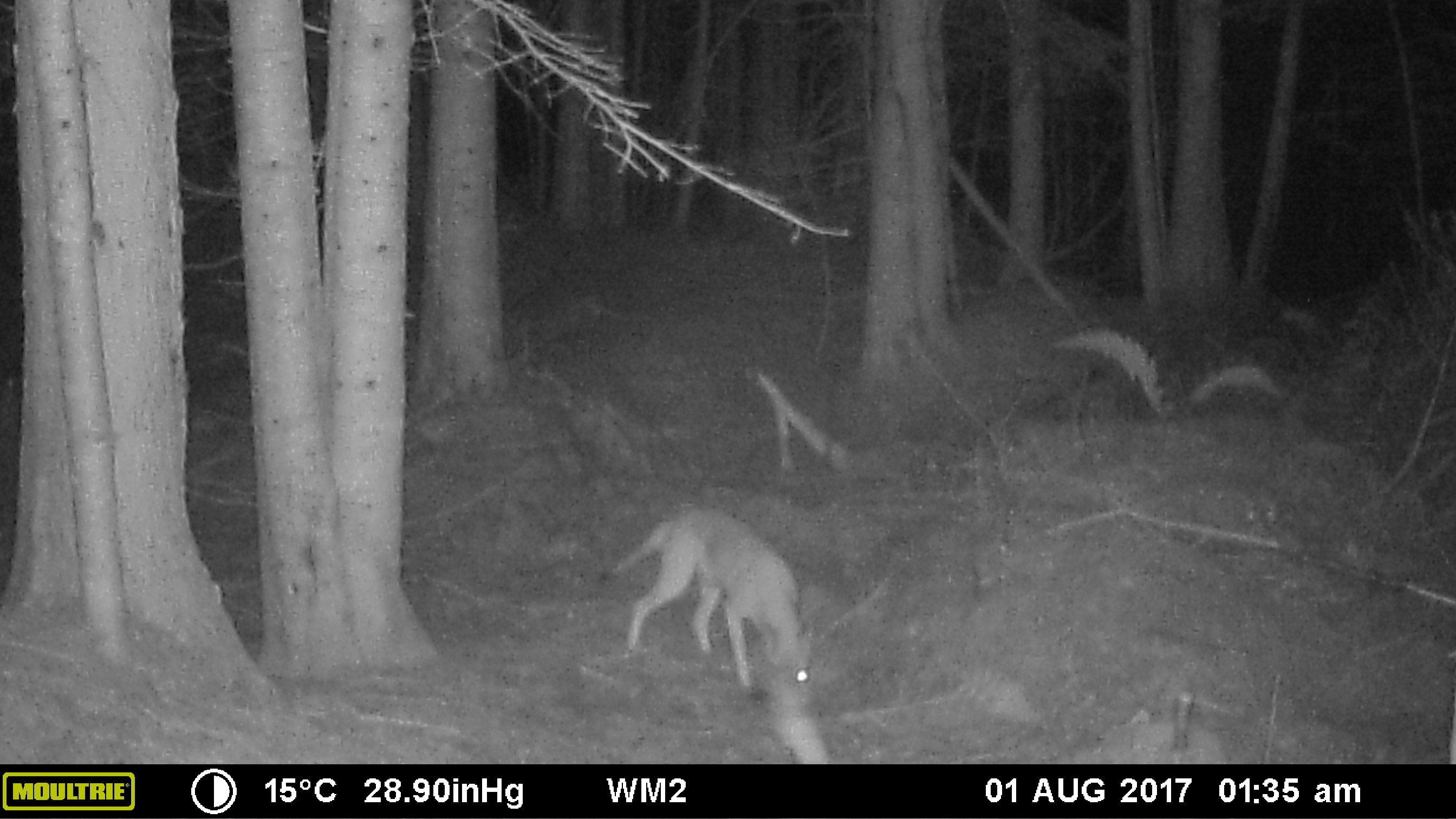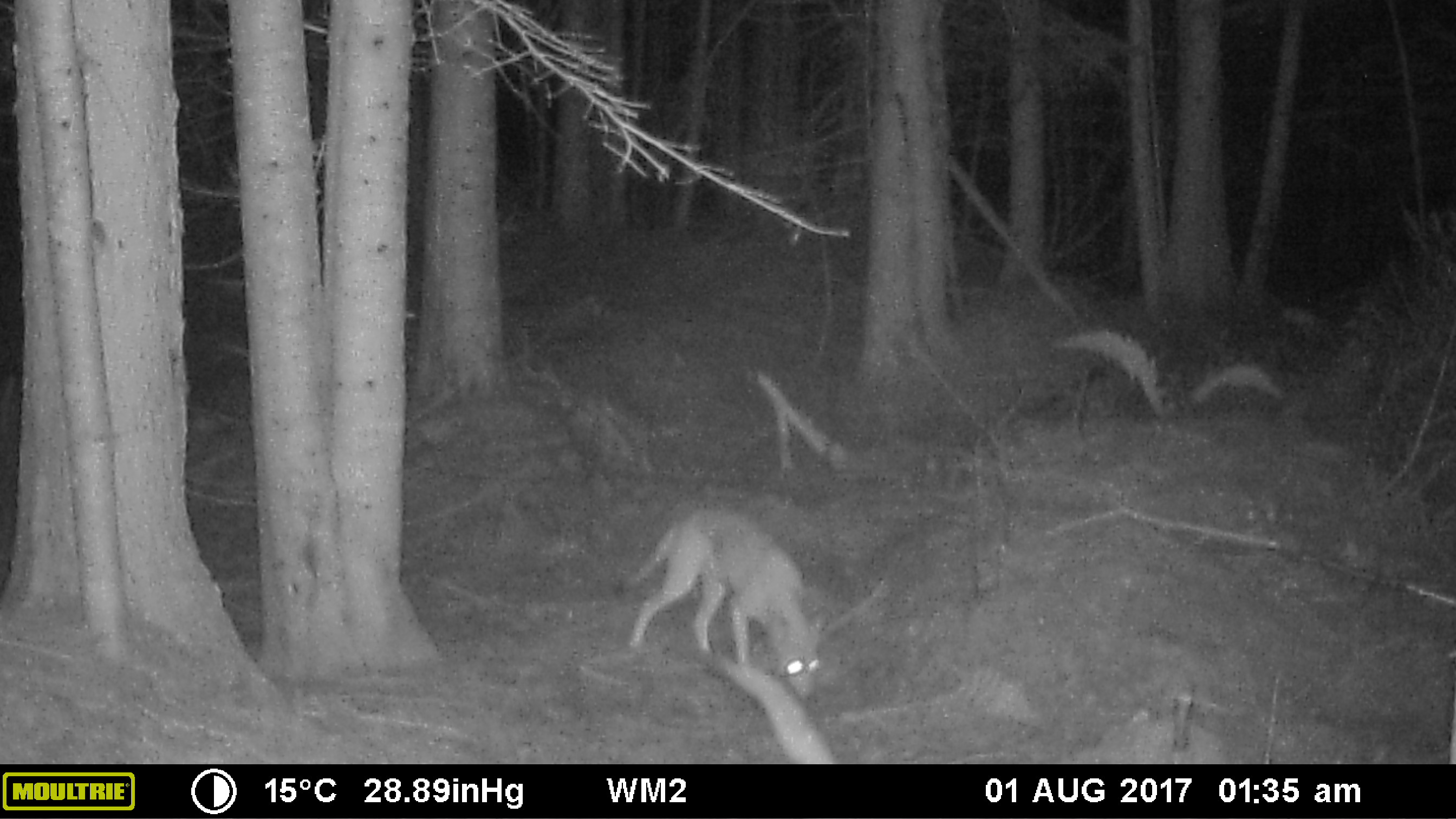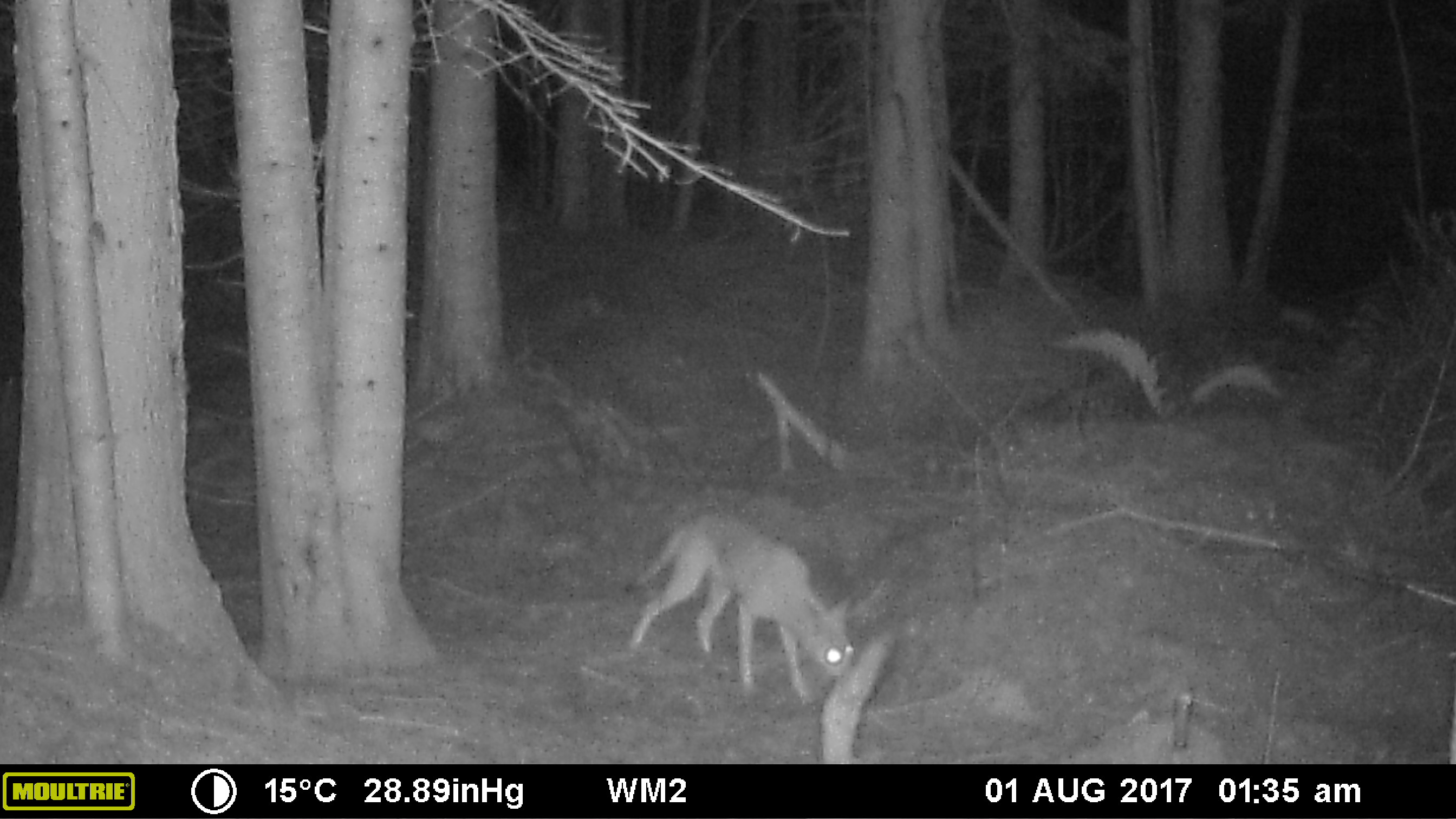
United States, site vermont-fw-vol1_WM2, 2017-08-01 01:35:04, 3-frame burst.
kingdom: Animalia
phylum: Chordata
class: Mammalia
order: Carnivora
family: Canidae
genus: Canis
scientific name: Canis latrans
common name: coyote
Coyote (Canis latrans).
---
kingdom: Animalia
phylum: Chordata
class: Mammalia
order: Carnivora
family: Canidae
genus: Urocyon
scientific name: Urocyon cinereoargenteus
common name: gray fox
Gray fox (Urocyon cinereoargenteus).